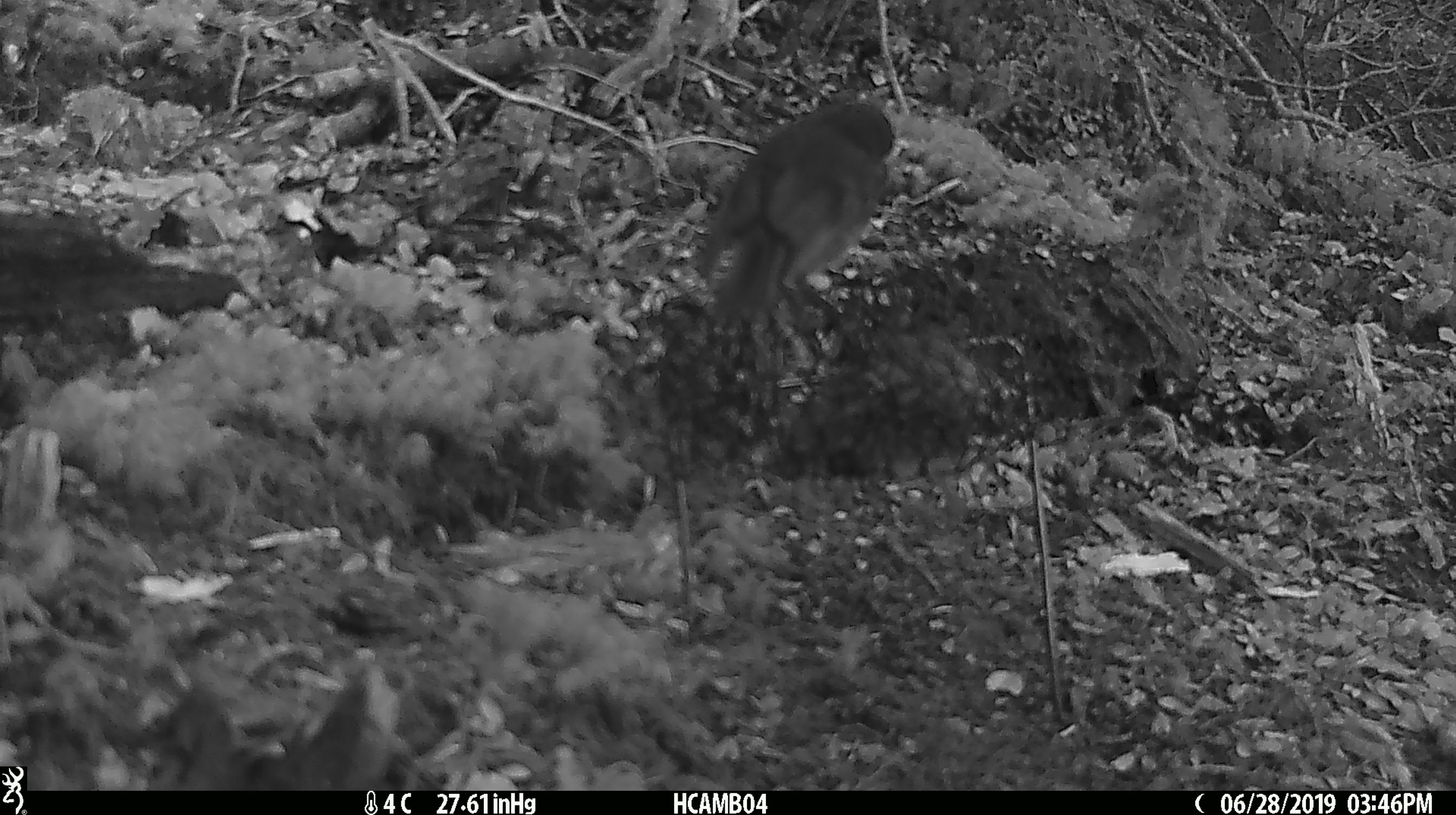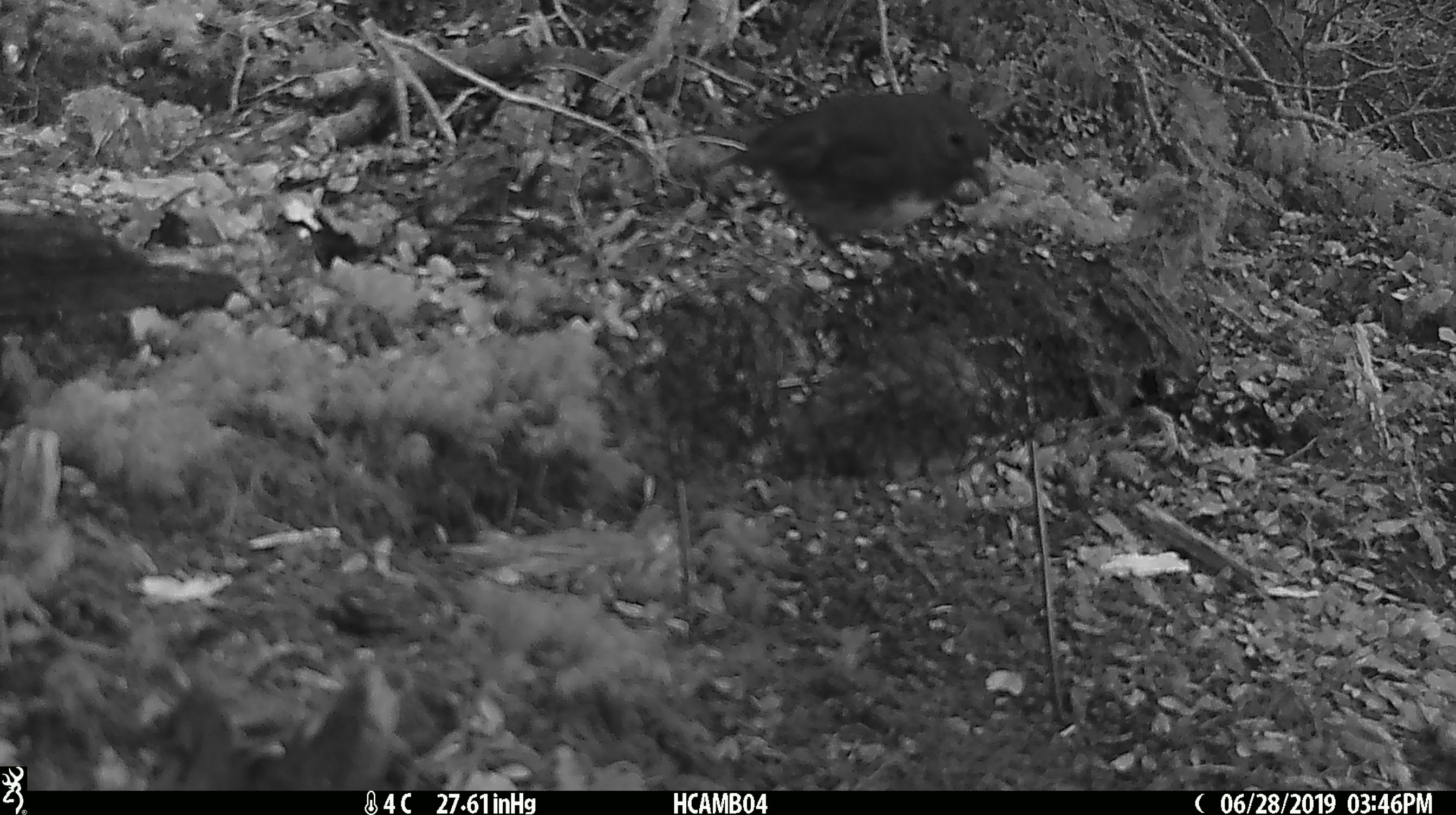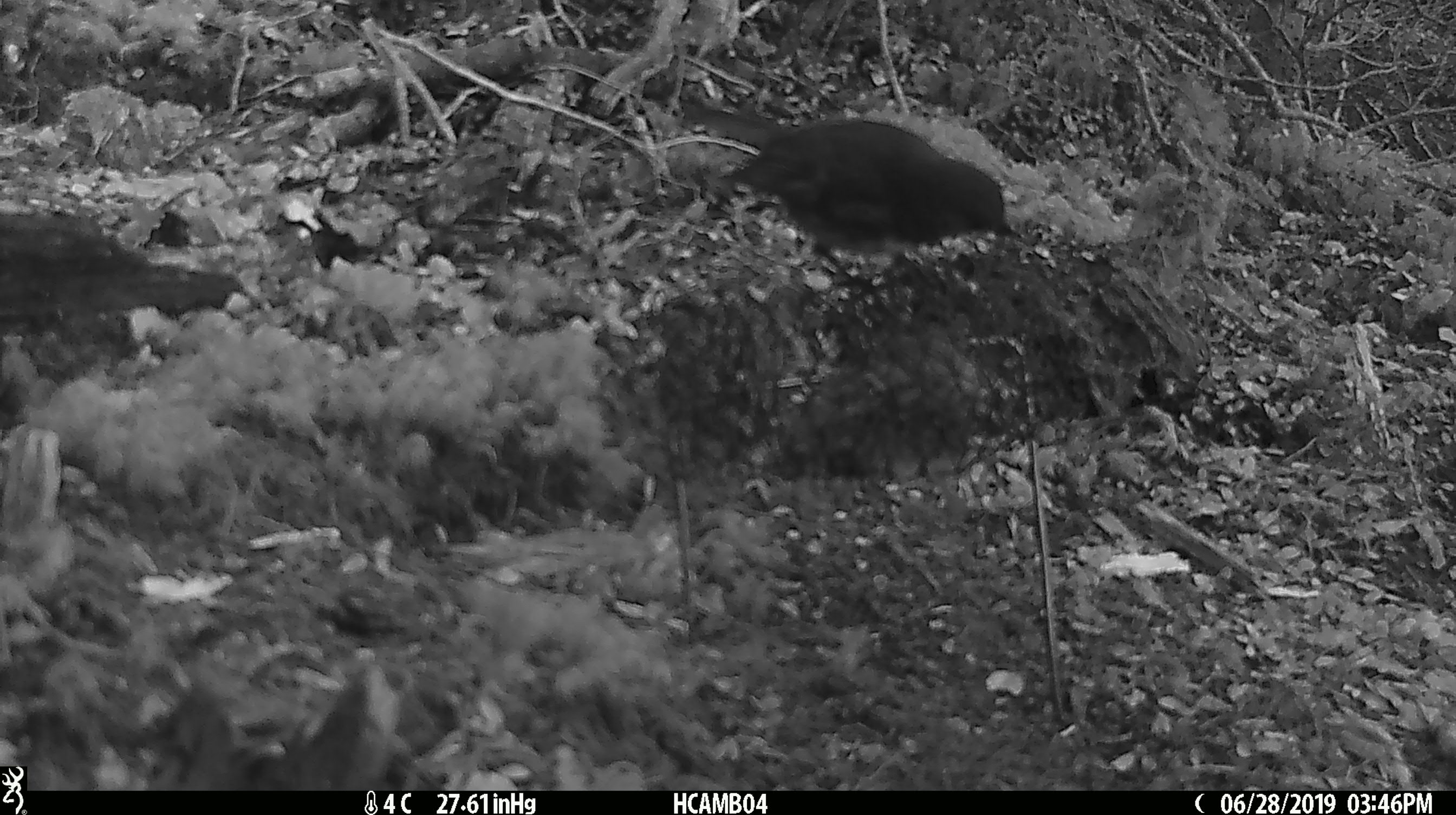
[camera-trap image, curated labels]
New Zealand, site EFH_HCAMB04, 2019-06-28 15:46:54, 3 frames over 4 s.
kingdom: Animalia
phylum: Chordata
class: Aves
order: Passeriformes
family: Petroicidae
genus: Petroica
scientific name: Petroica australis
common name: new zealand robin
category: robin